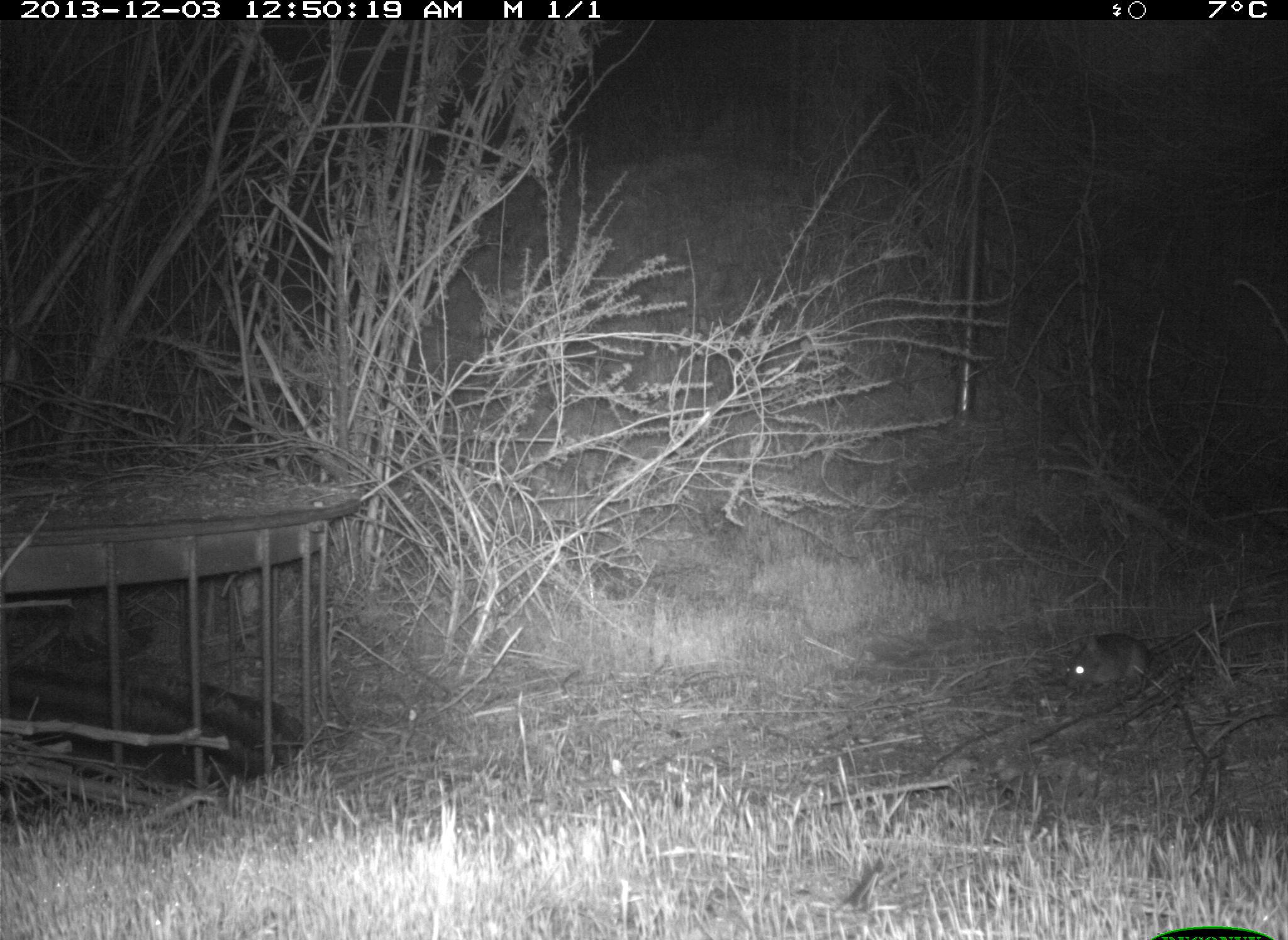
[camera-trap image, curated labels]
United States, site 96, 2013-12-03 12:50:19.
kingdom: Animalia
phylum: Chordata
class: Mammalia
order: Rodentia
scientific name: Rodentia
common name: rodent